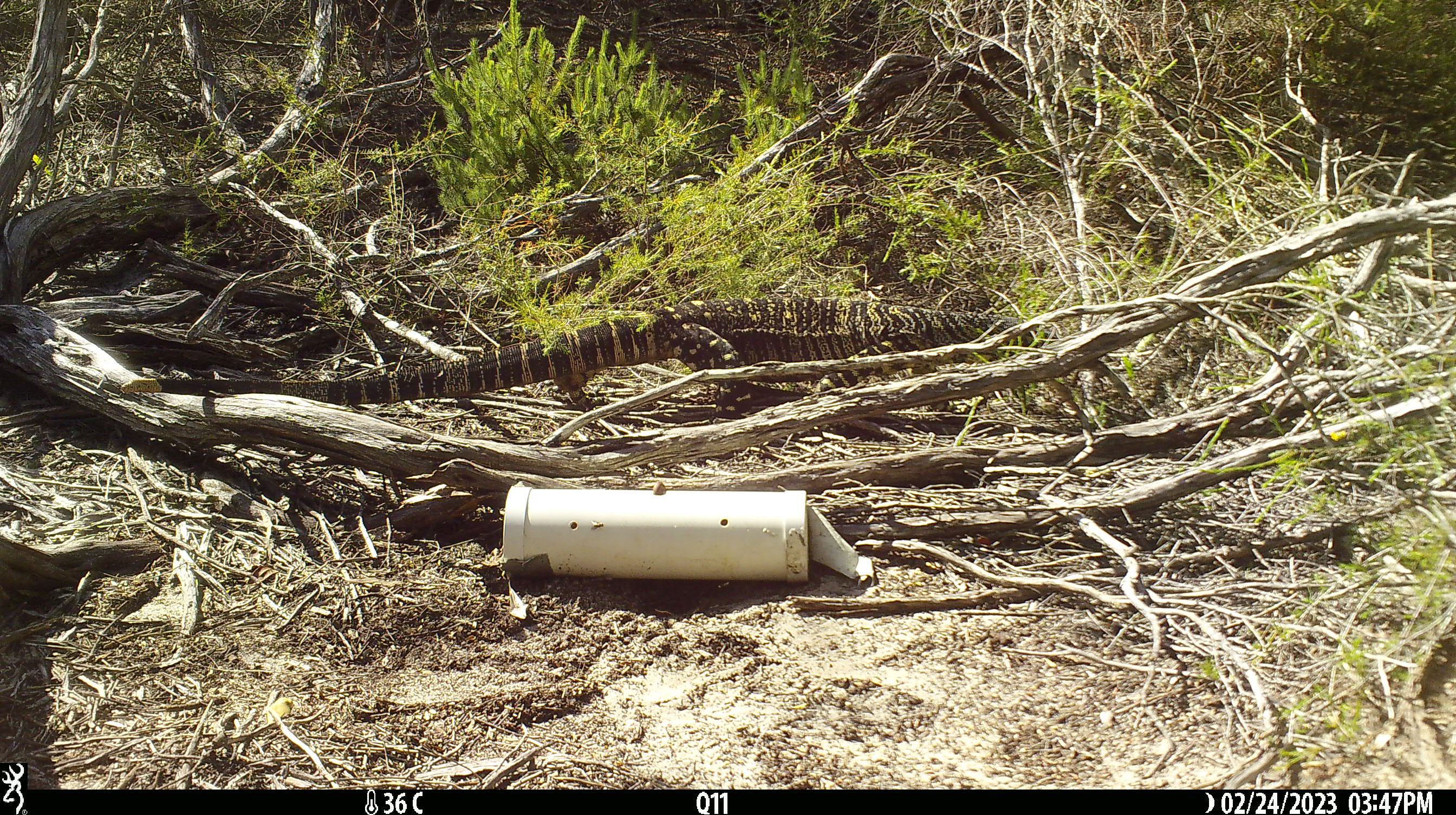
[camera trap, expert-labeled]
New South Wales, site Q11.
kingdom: Animalia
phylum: Chordata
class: Reptilia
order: Squamata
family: Varanidae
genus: Varanus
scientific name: Varanus varius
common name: lace monitor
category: goanna